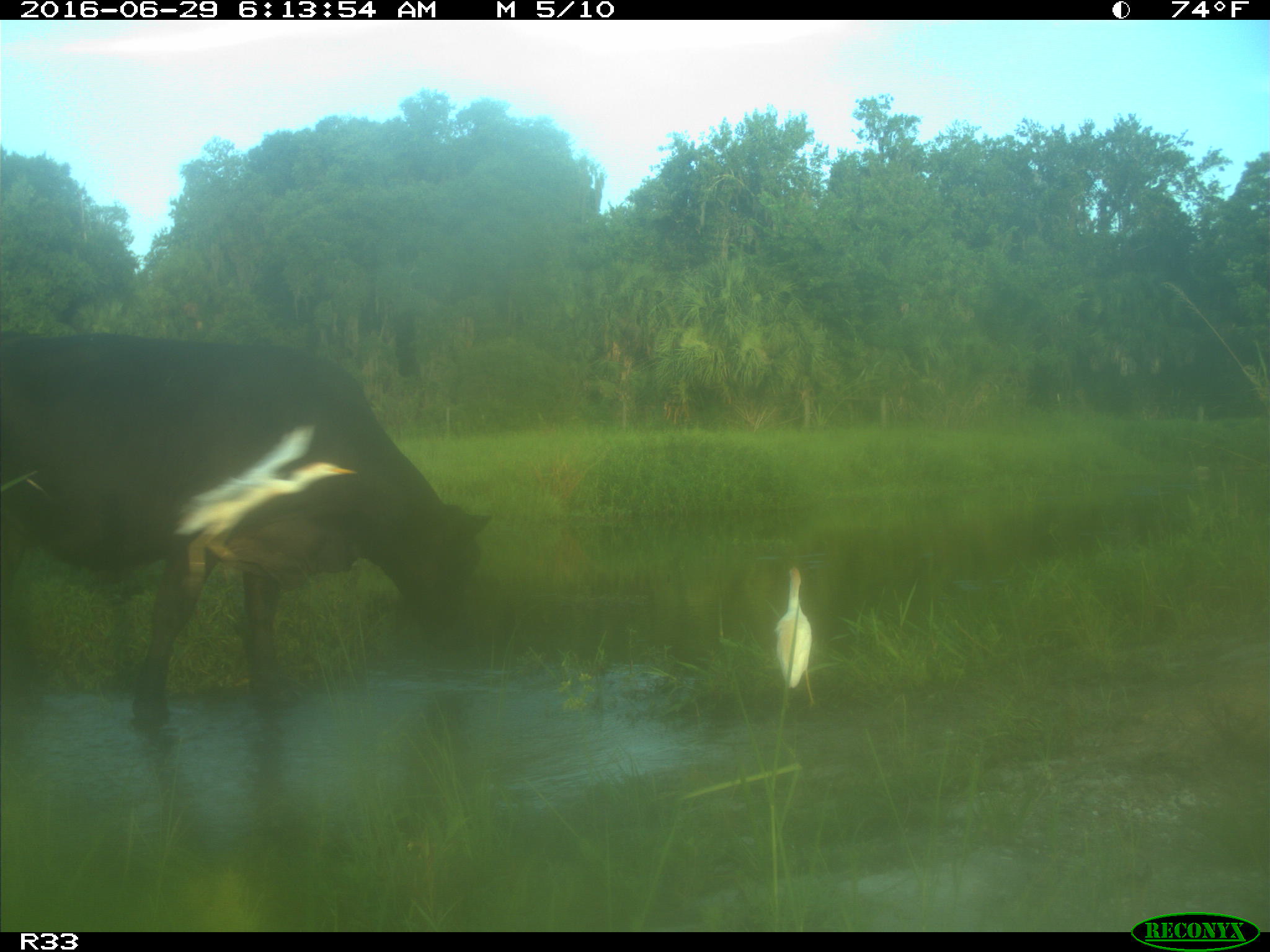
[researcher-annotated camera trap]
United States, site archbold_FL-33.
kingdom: Animalia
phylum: Chordata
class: Mammalia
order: Artiodactyla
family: Bovidae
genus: Bos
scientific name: Bos taurus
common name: domestic cow